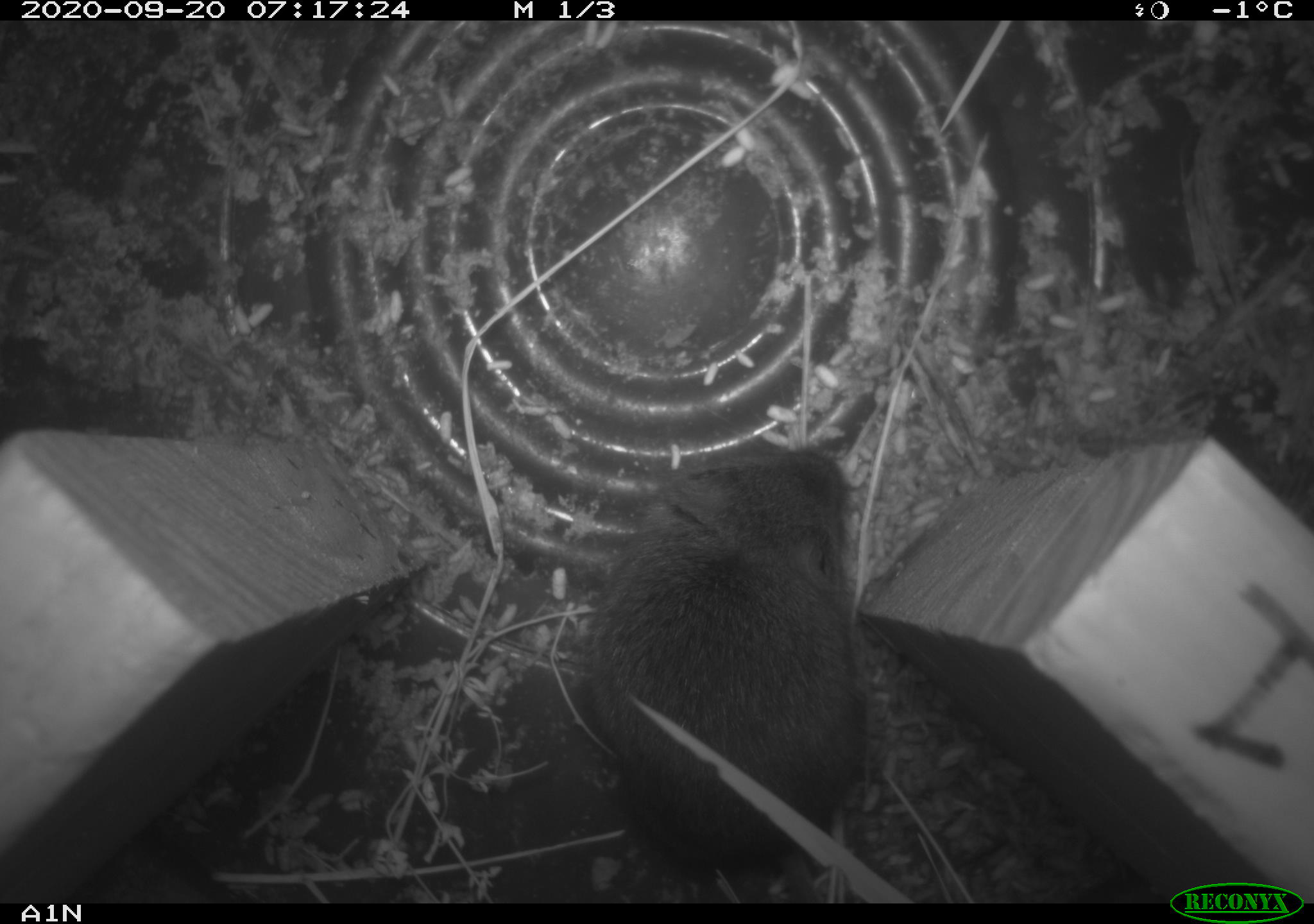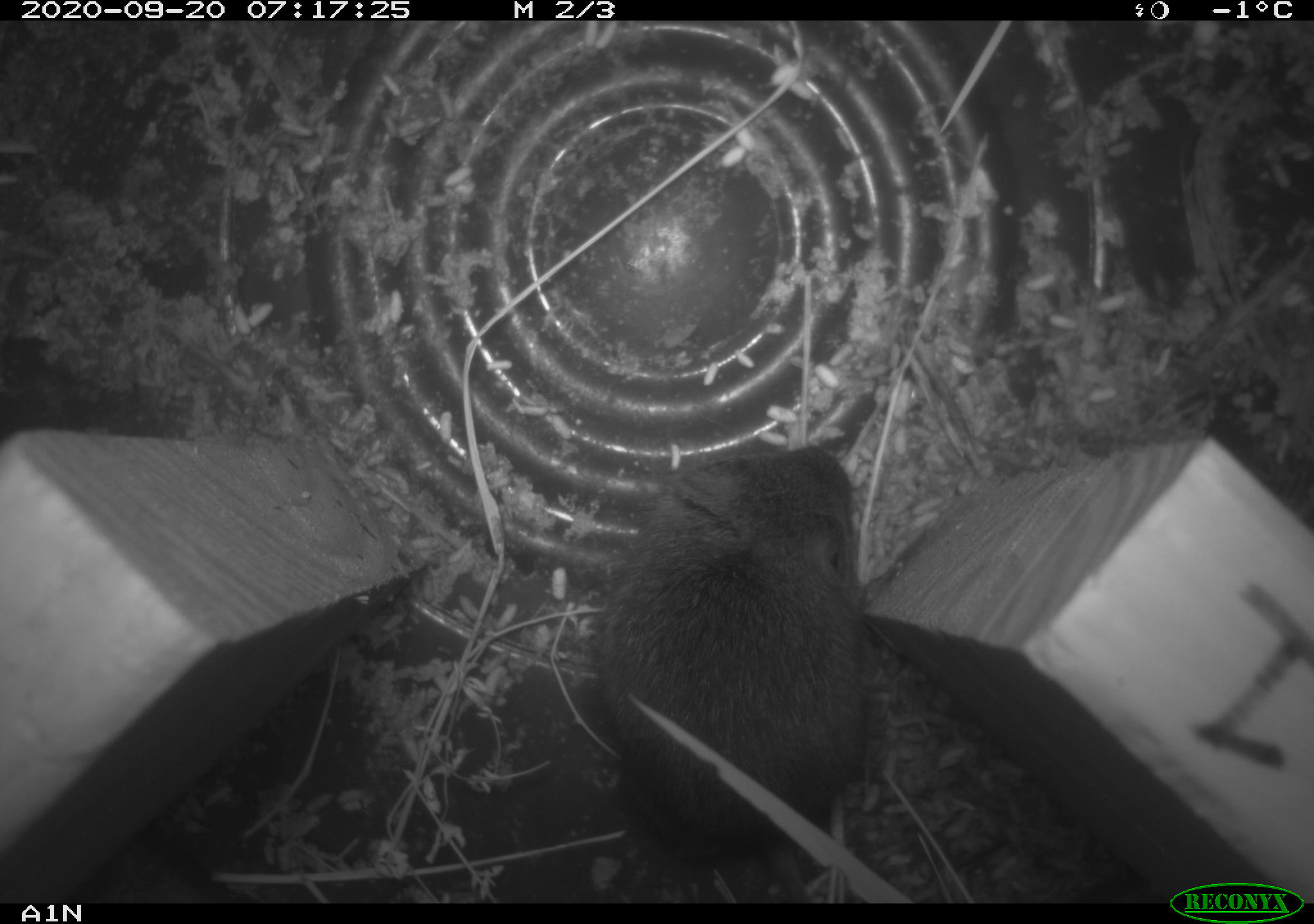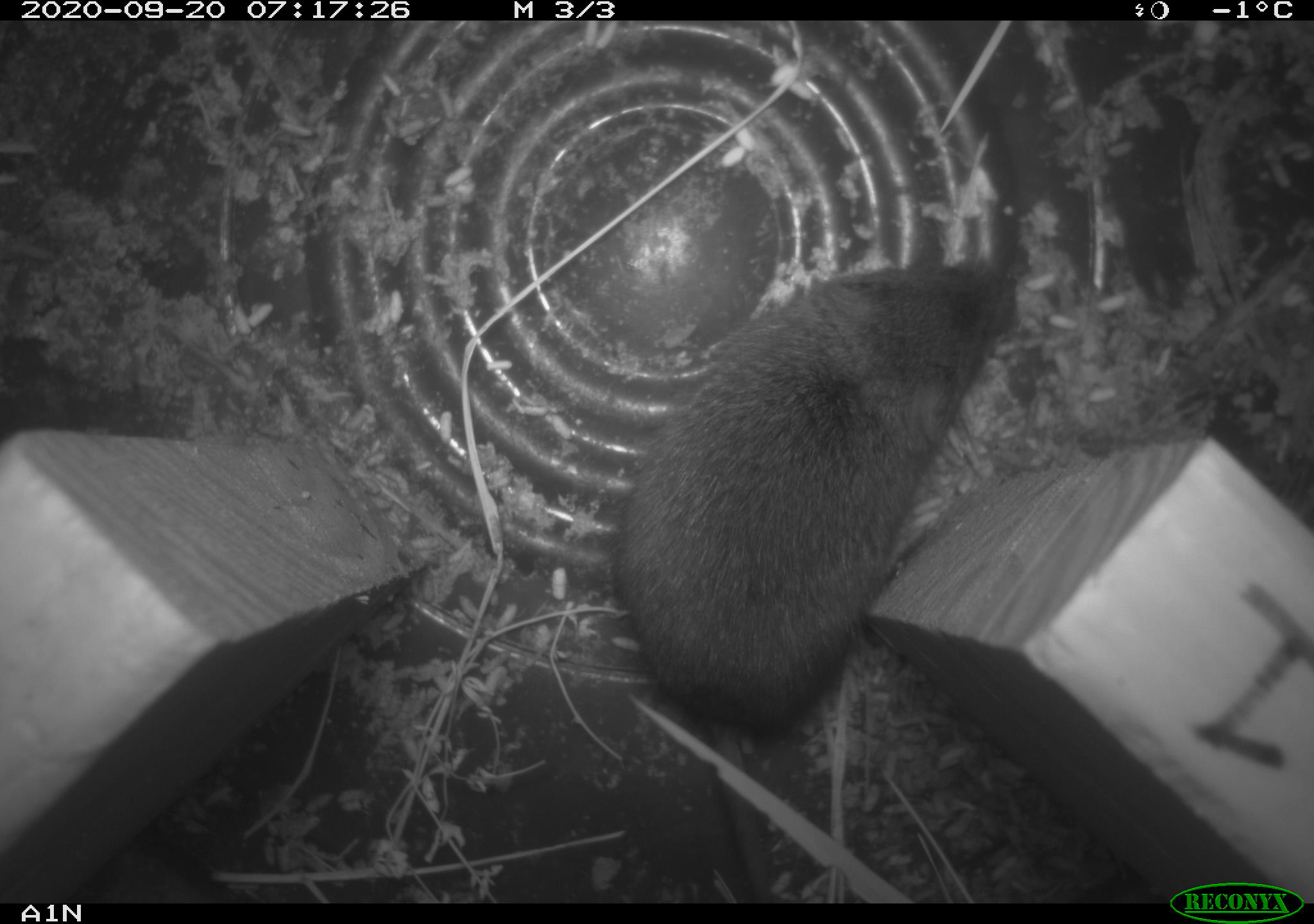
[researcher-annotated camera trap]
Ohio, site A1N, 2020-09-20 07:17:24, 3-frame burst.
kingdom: Animalia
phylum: Chordata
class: Mammalia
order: Rodentia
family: Cricetidae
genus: Microtus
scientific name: Microtus pennsylvanicus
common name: meadow vole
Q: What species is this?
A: Meadow vole (Microtus pennsylvanicus).